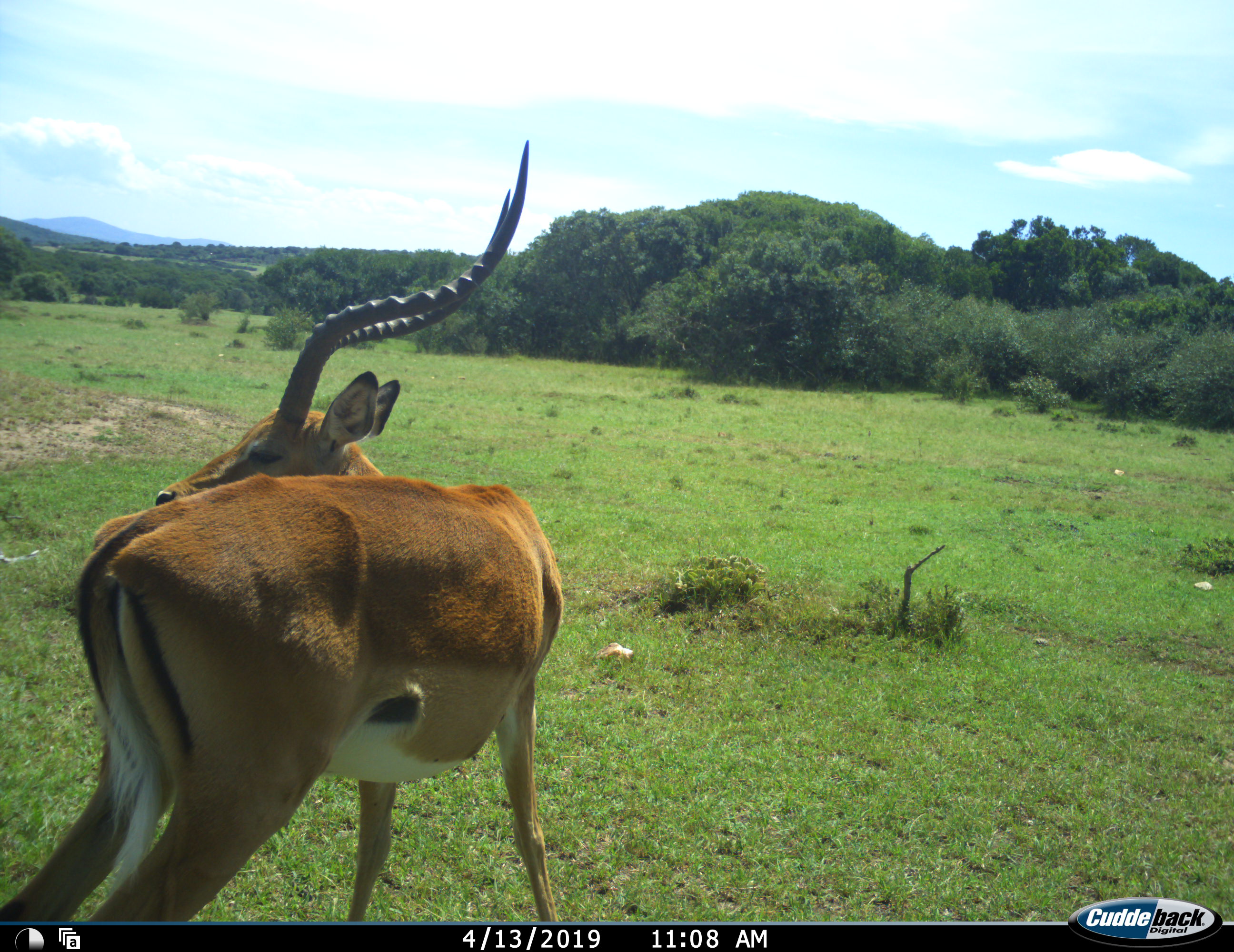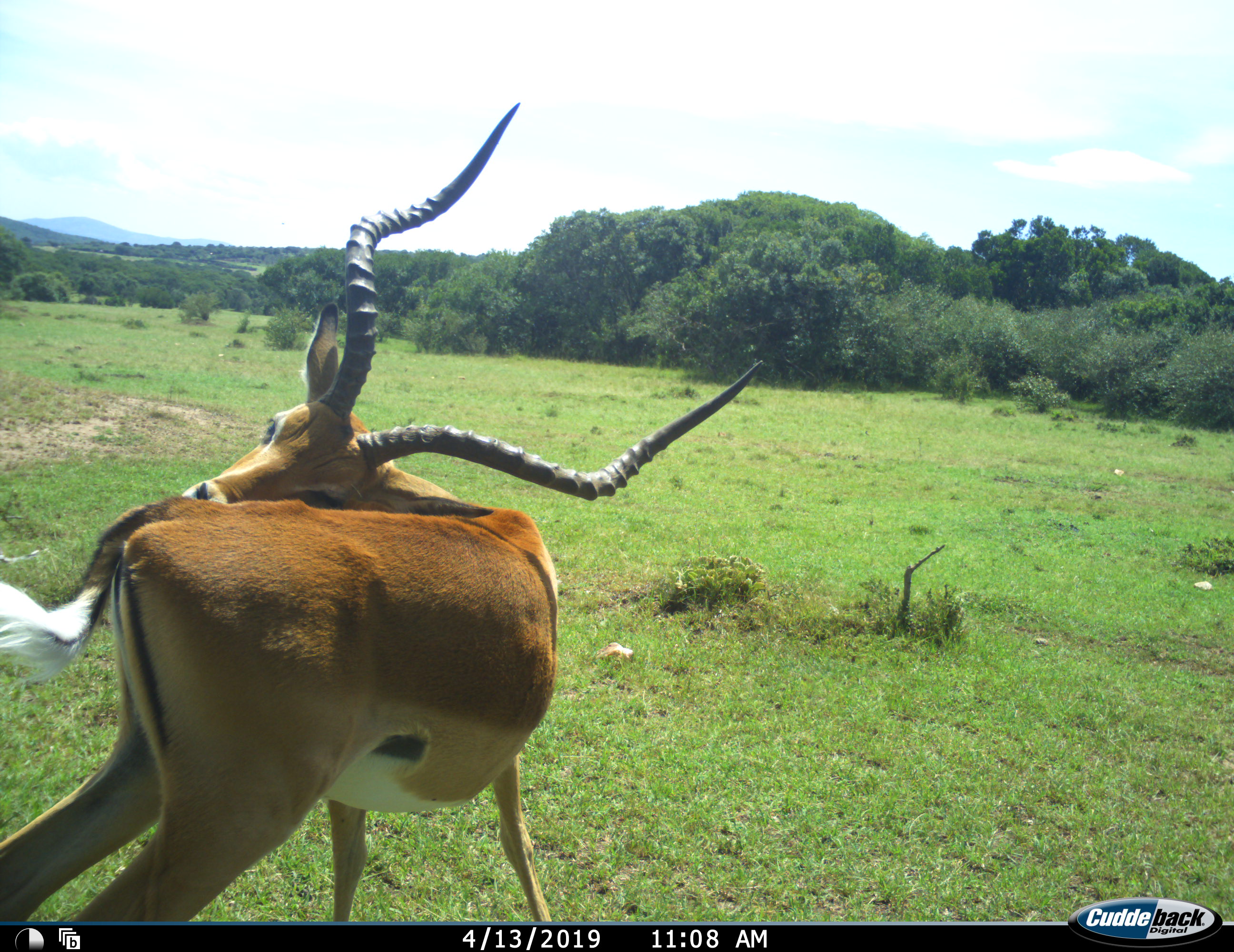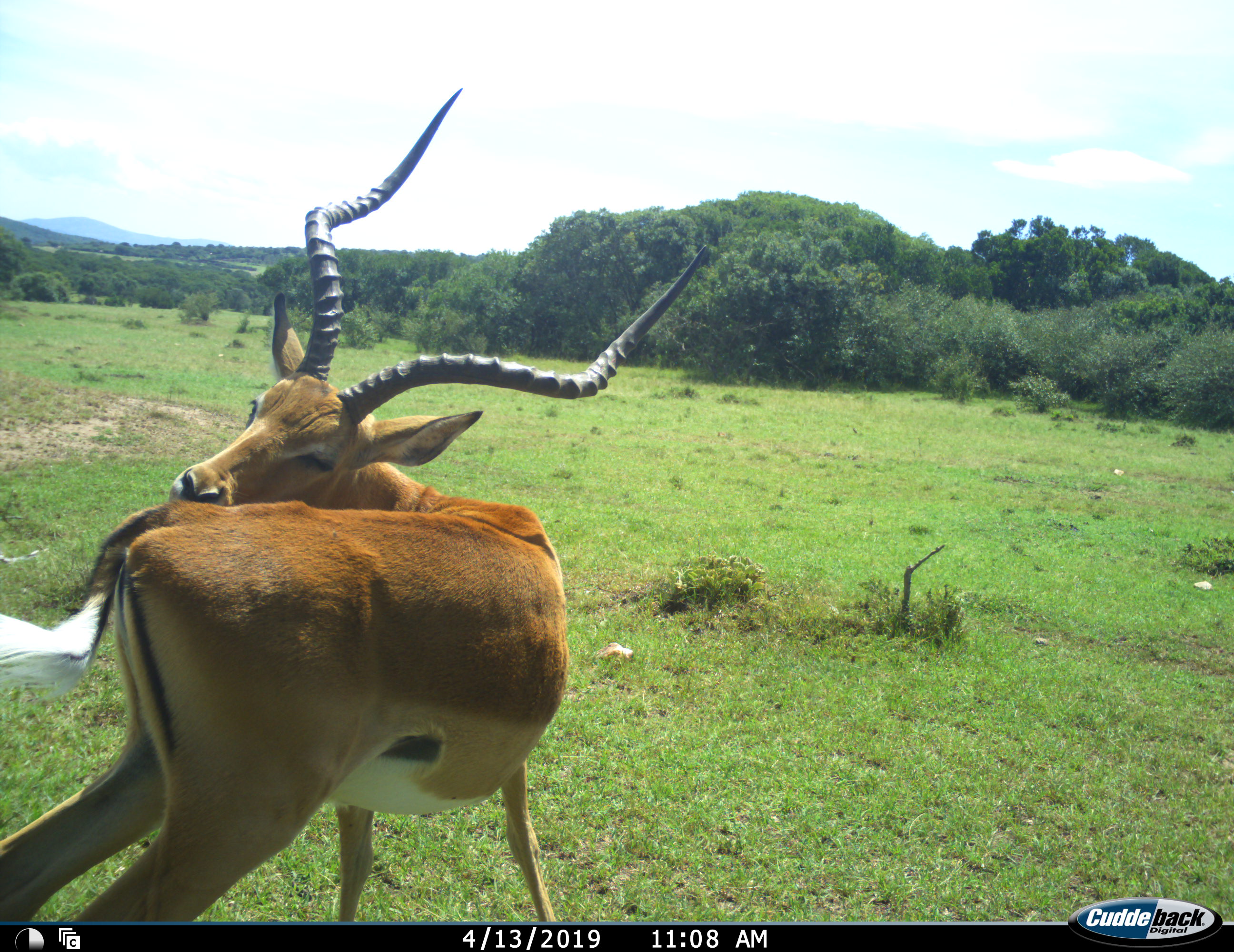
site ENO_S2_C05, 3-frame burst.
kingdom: Animalia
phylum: Chordata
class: Mammalia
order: Artiodactyla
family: Bovidae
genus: Aepyceros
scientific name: Aepyceros melampus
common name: impala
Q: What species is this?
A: Impala (Aepyceros melampus).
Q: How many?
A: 1.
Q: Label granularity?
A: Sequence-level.